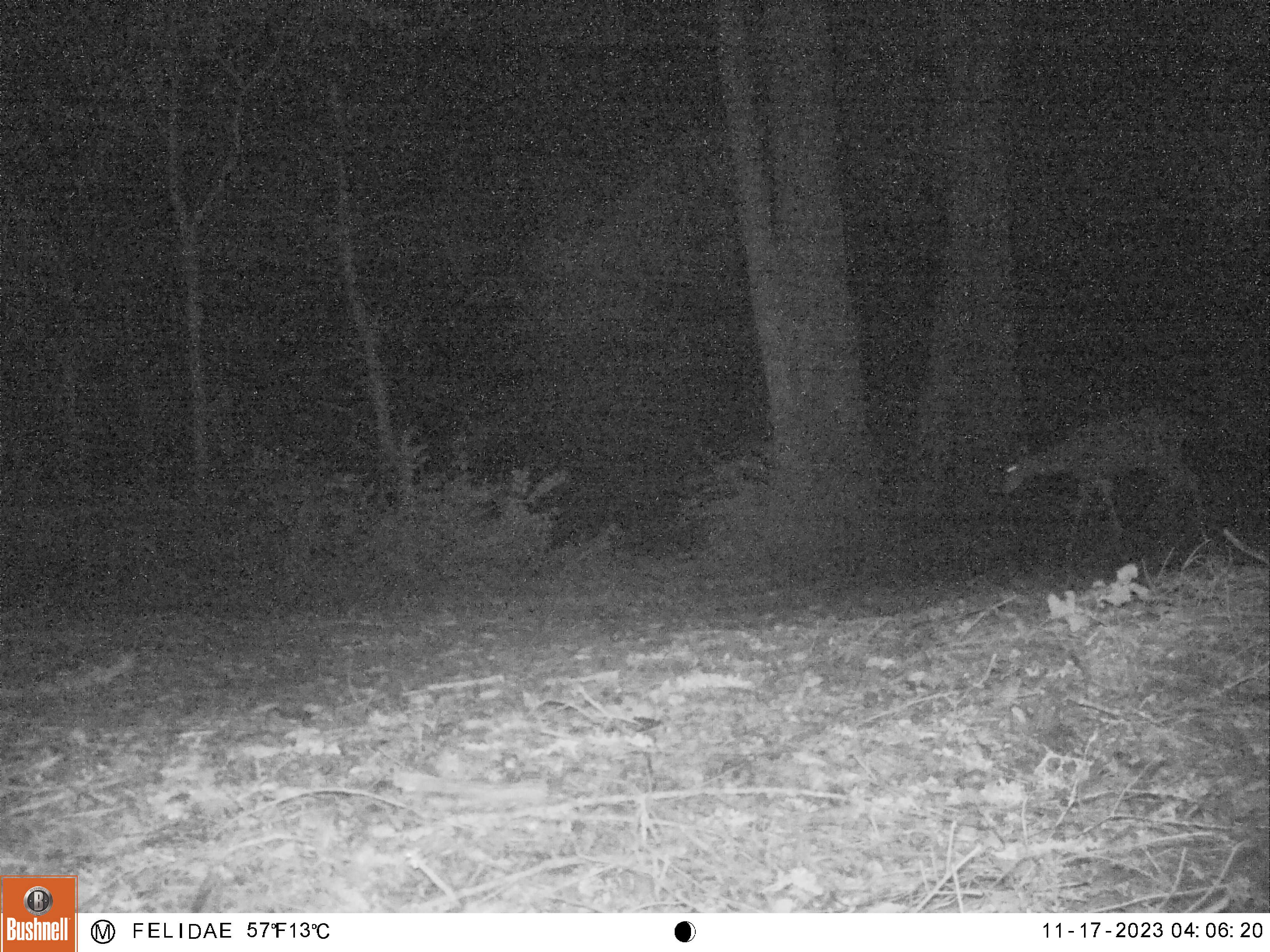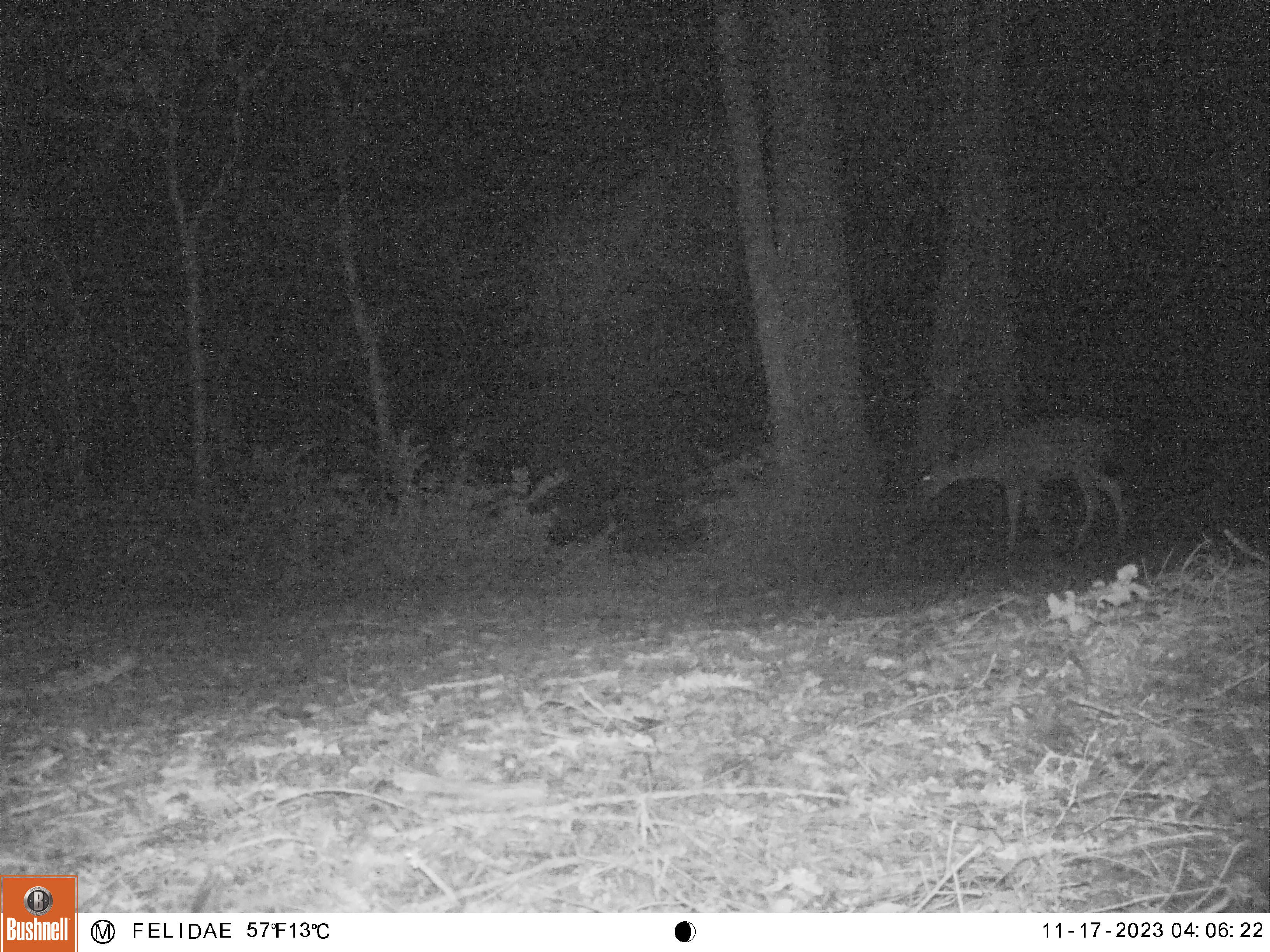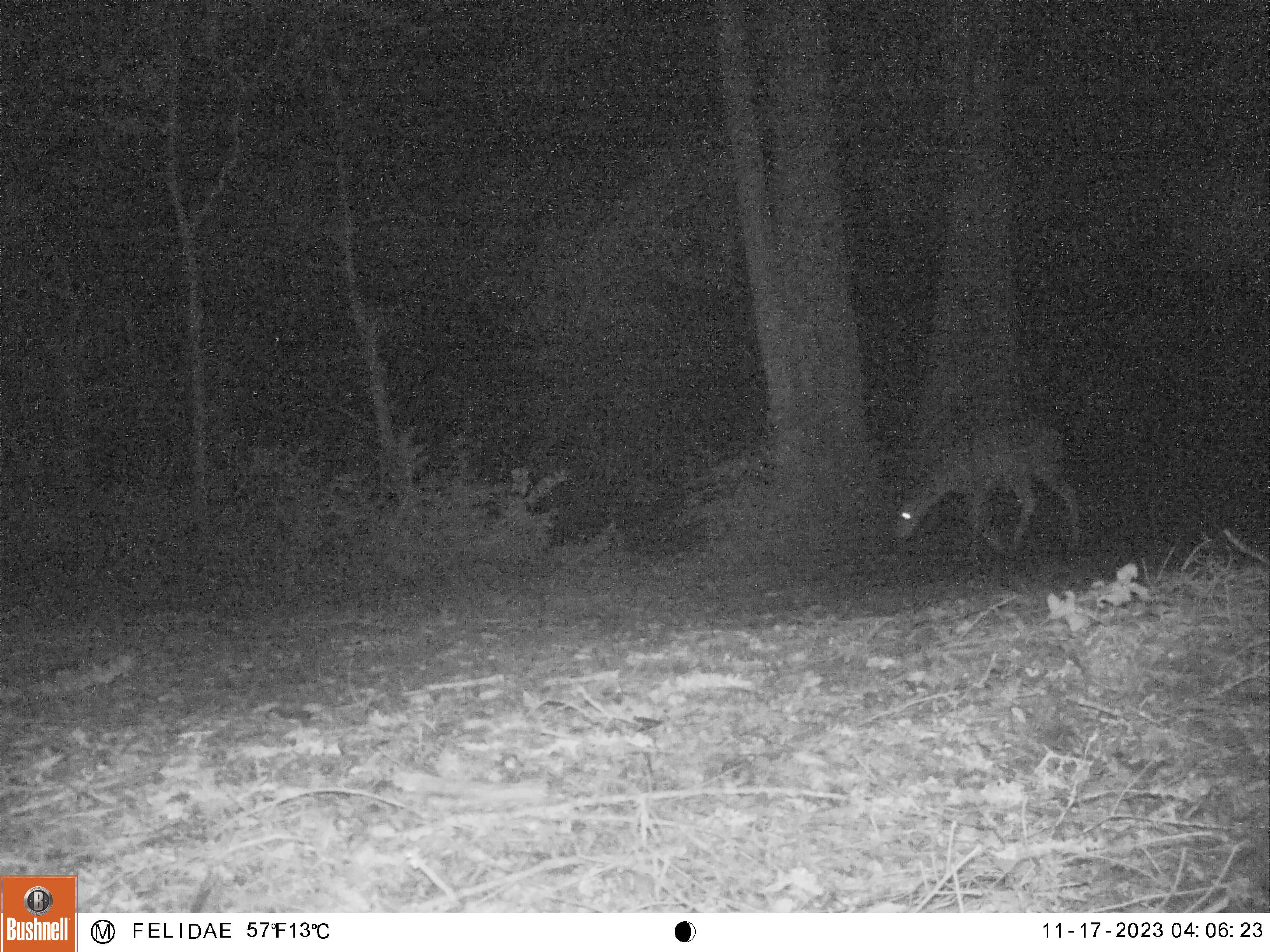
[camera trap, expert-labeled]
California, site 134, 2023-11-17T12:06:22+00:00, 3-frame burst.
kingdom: Animalia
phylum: Chordata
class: Mammalia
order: Artiodactyla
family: Cervidae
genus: Odocoileus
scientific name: Odocoileus hemionus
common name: mule deer